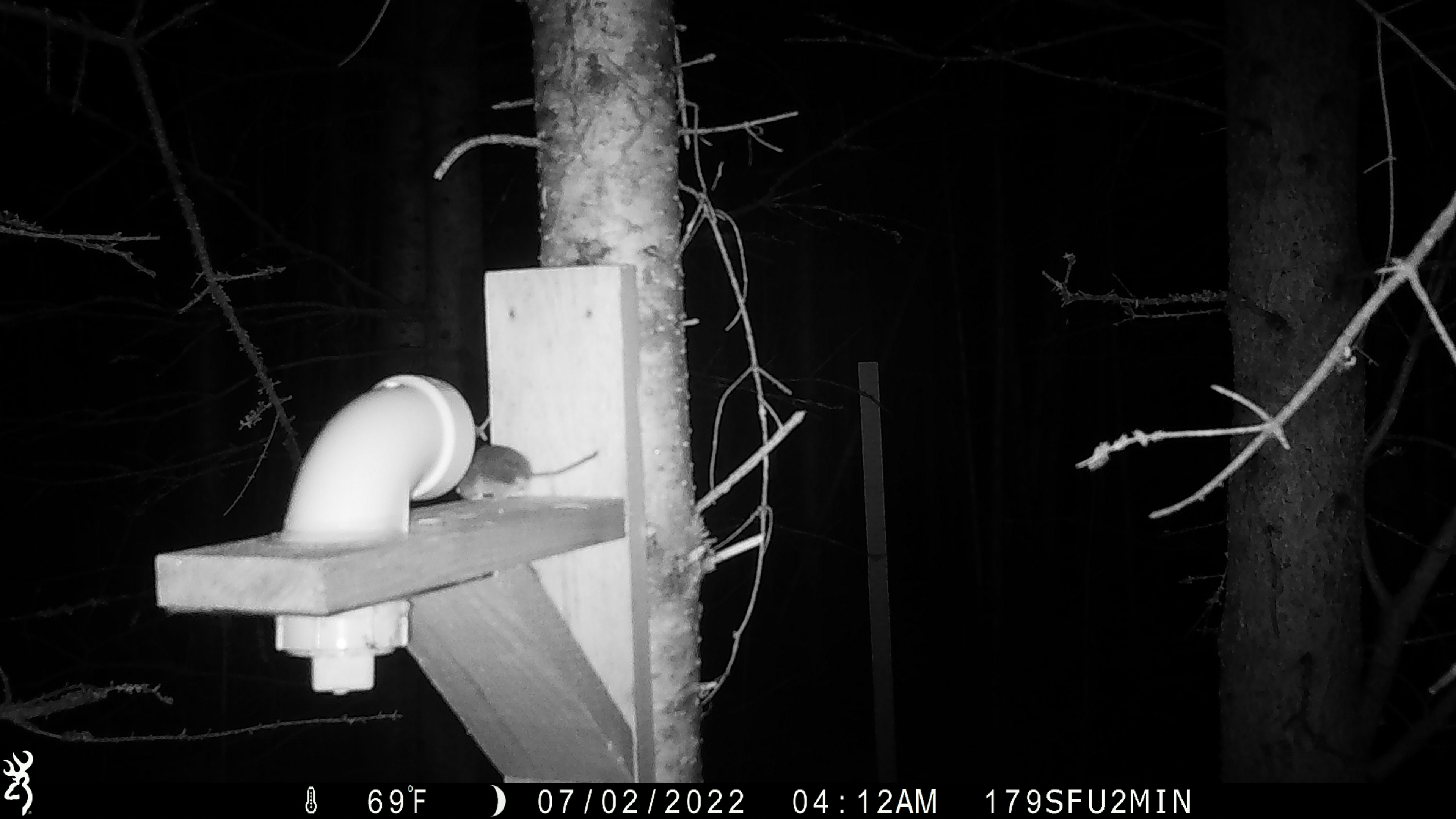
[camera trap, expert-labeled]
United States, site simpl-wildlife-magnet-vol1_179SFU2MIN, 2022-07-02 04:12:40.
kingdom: Animalia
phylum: Chordata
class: Mammalia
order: Rodentia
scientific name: Rodentia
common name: mouse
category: mouse sp.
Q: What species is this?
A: Mouse sp. (mouse) (Rodentia).